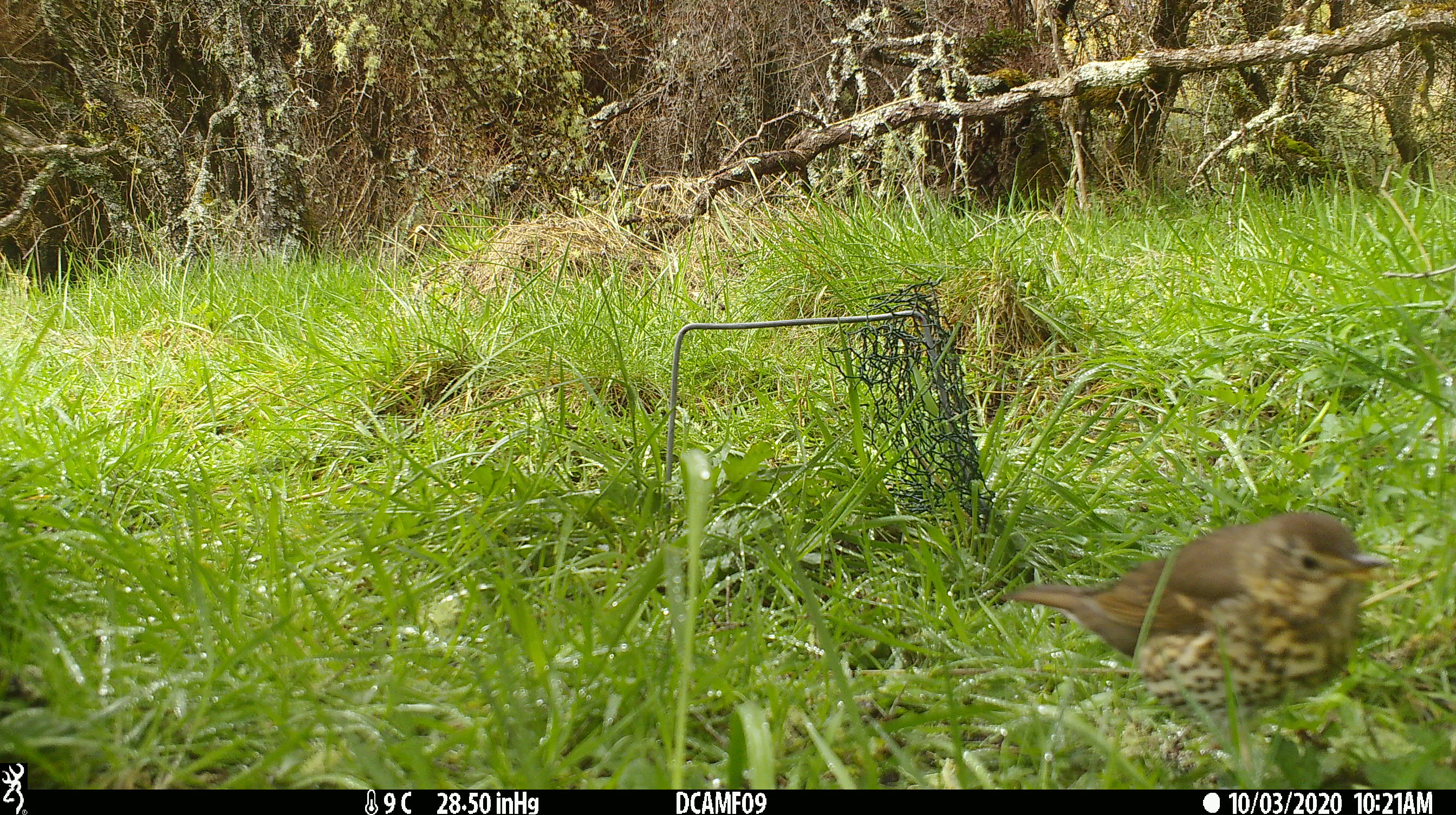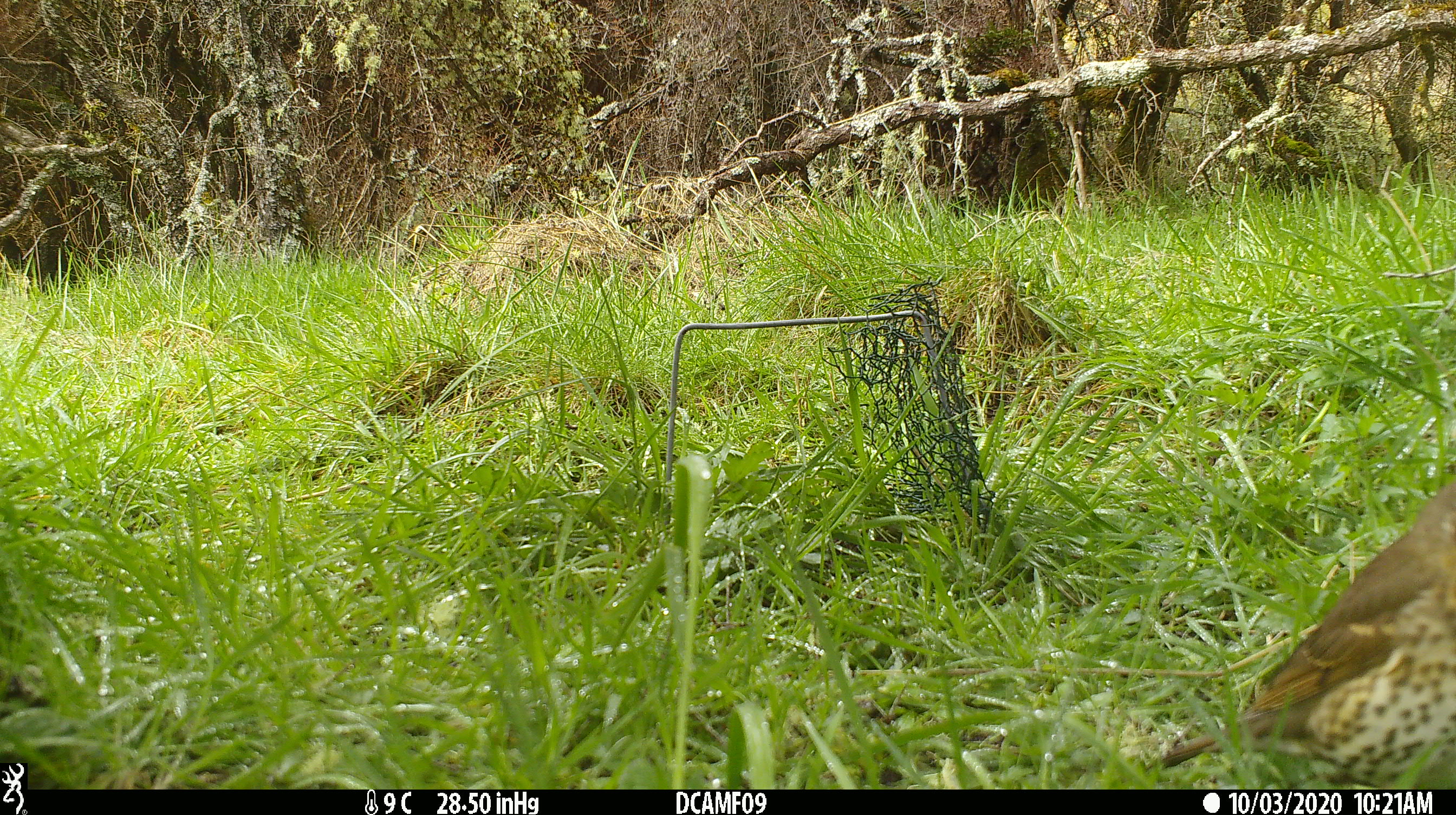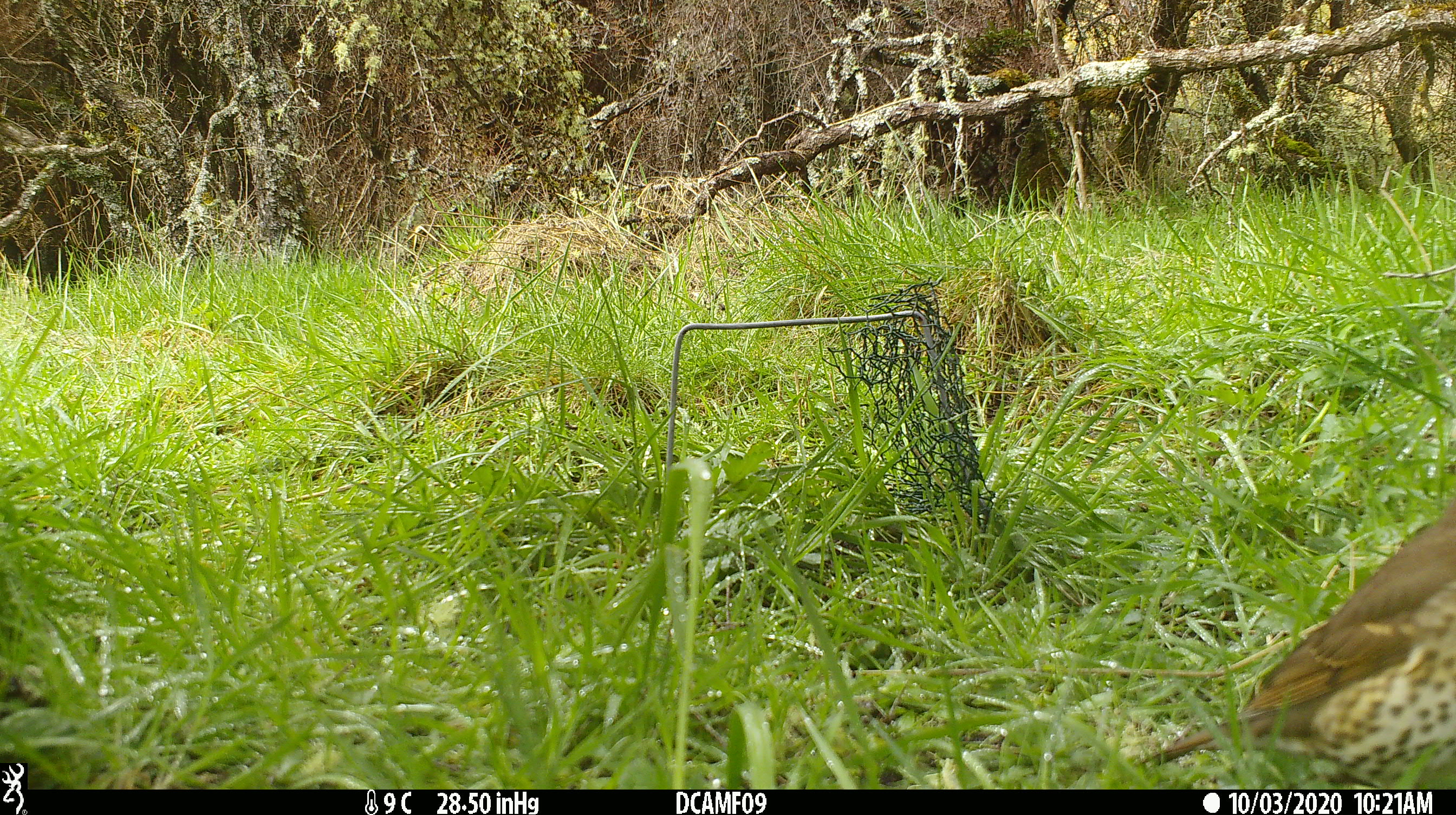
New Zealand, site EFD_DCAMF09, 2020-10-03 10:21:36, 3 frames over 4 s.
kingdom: Animalia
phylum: Chordata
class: Aves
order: Passeriformes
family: Turdidae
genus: Turdus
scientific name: Turdus philomelos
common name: song thrush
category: thrush